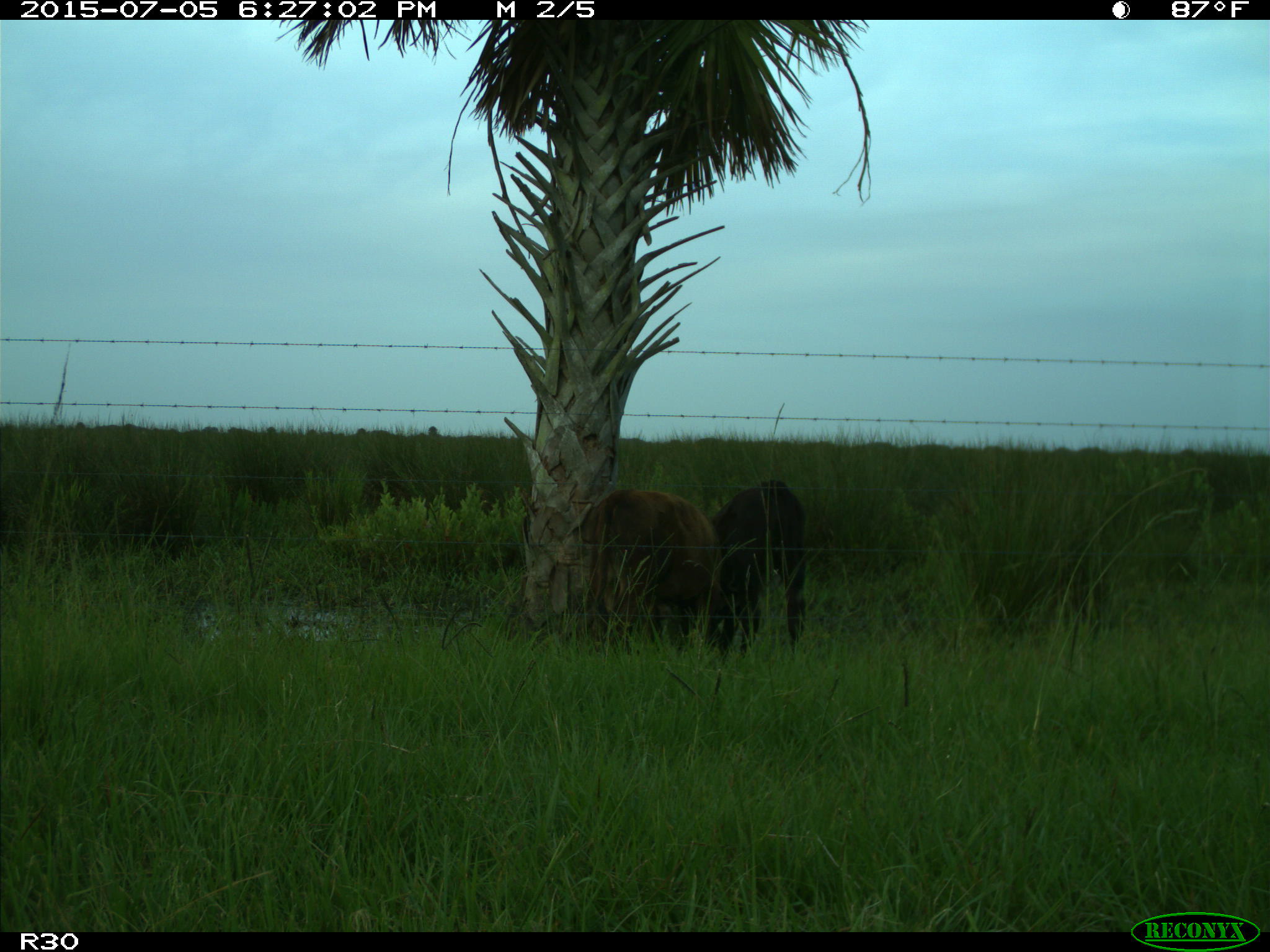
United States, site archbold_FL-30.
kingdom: Animalia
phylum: Chordata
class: Mammalia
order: Artiodactyla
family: Bovidae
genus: Bos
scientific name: Bos taurus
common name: domestic cow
Bos taurus (domestic cow).